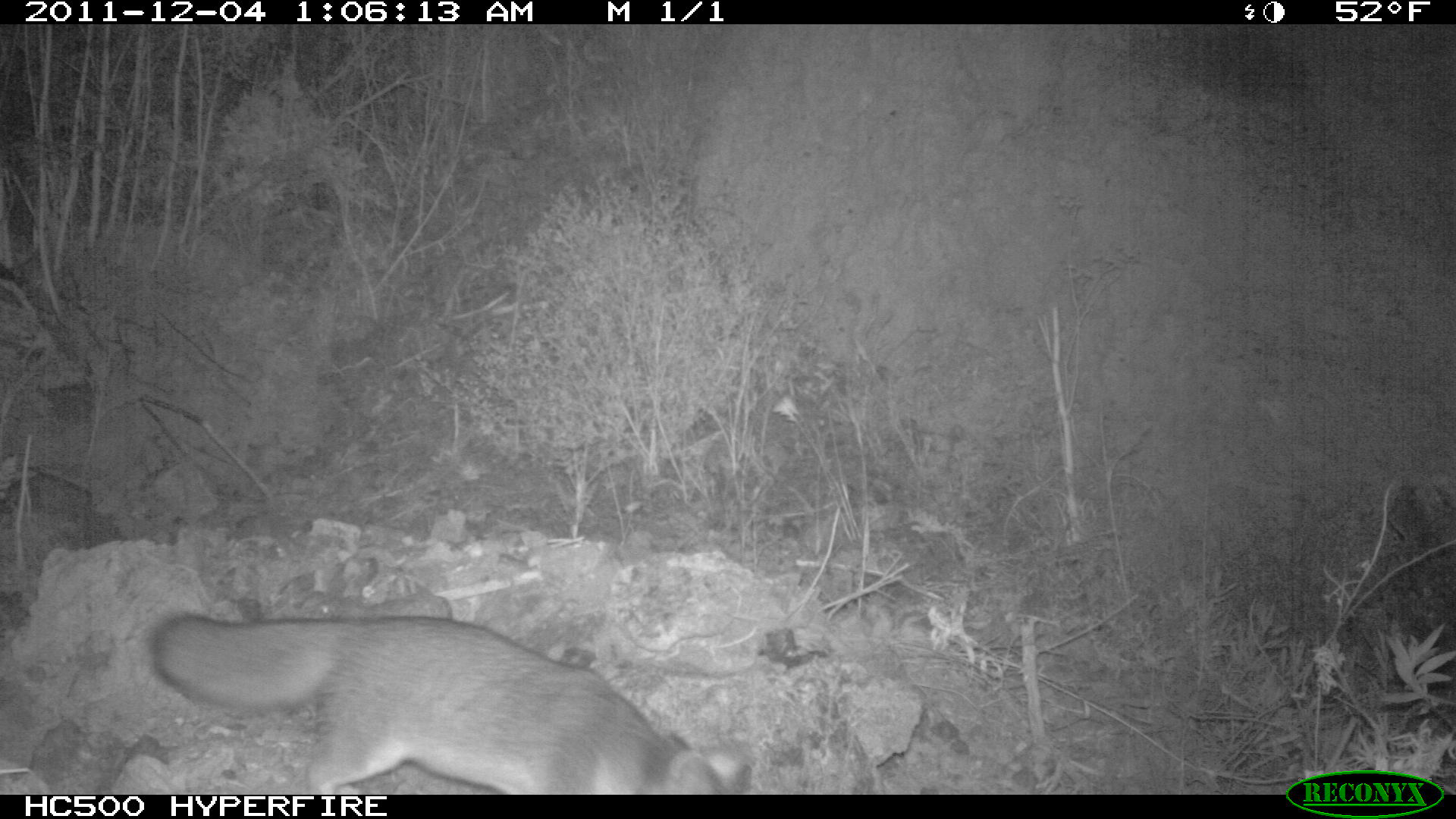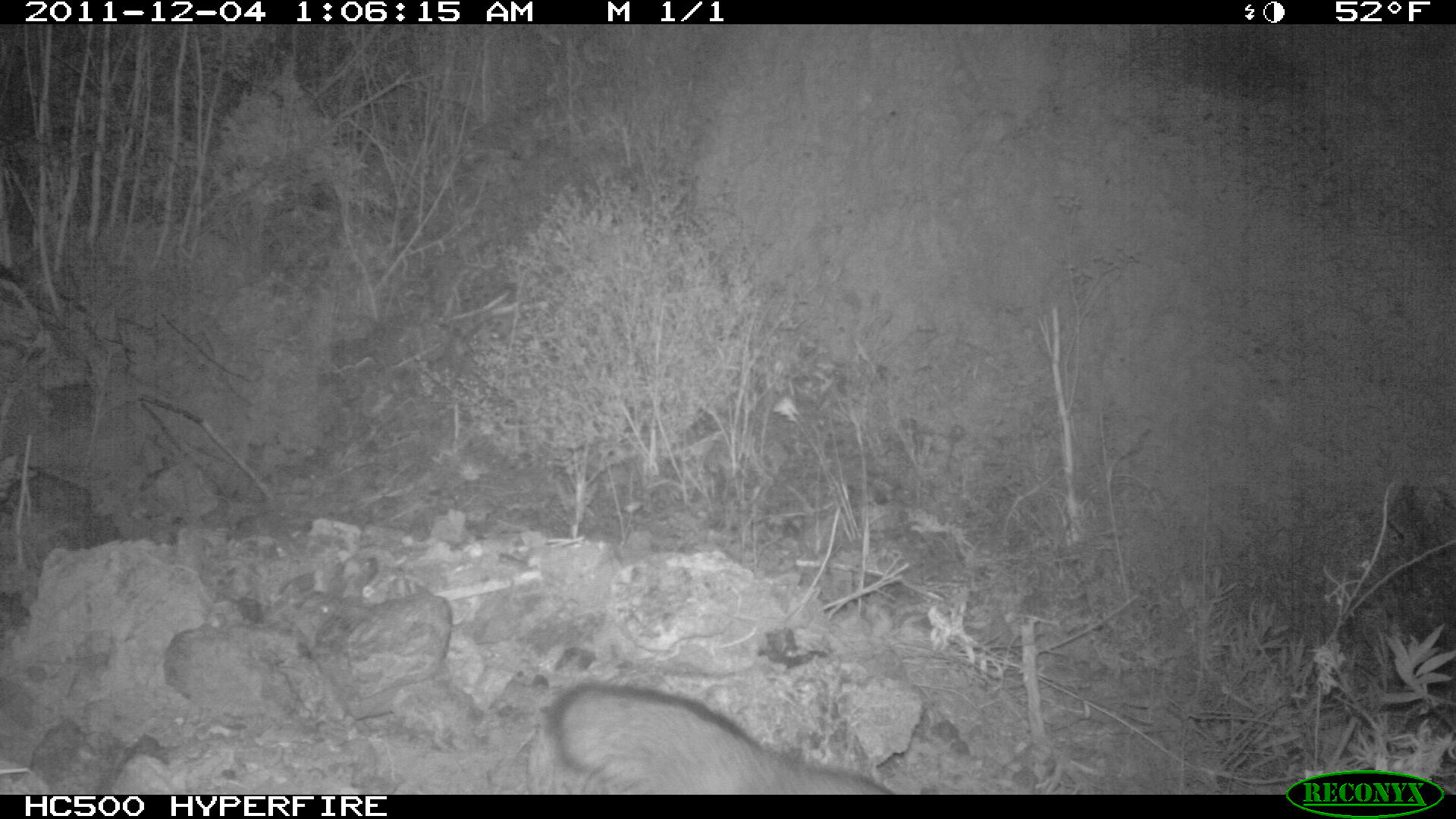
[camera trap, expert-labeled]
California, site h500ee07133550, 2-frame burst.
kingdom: Animalia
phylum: Chordata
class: Mammalia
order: Carnivora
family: Canidae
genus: Urocyon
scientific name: Urocyon littoralis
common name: island fox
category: fox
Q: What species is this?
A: Fox (island fox) (Urocyon littoralis).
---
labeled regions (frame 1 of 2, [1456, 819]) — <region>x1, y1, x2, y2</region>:
fox: <region>151, 612, 723, 792</region>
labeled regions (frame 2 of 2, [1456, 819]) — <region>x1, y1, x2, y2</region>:
fox: <region>550, 683, 893, 794</region>